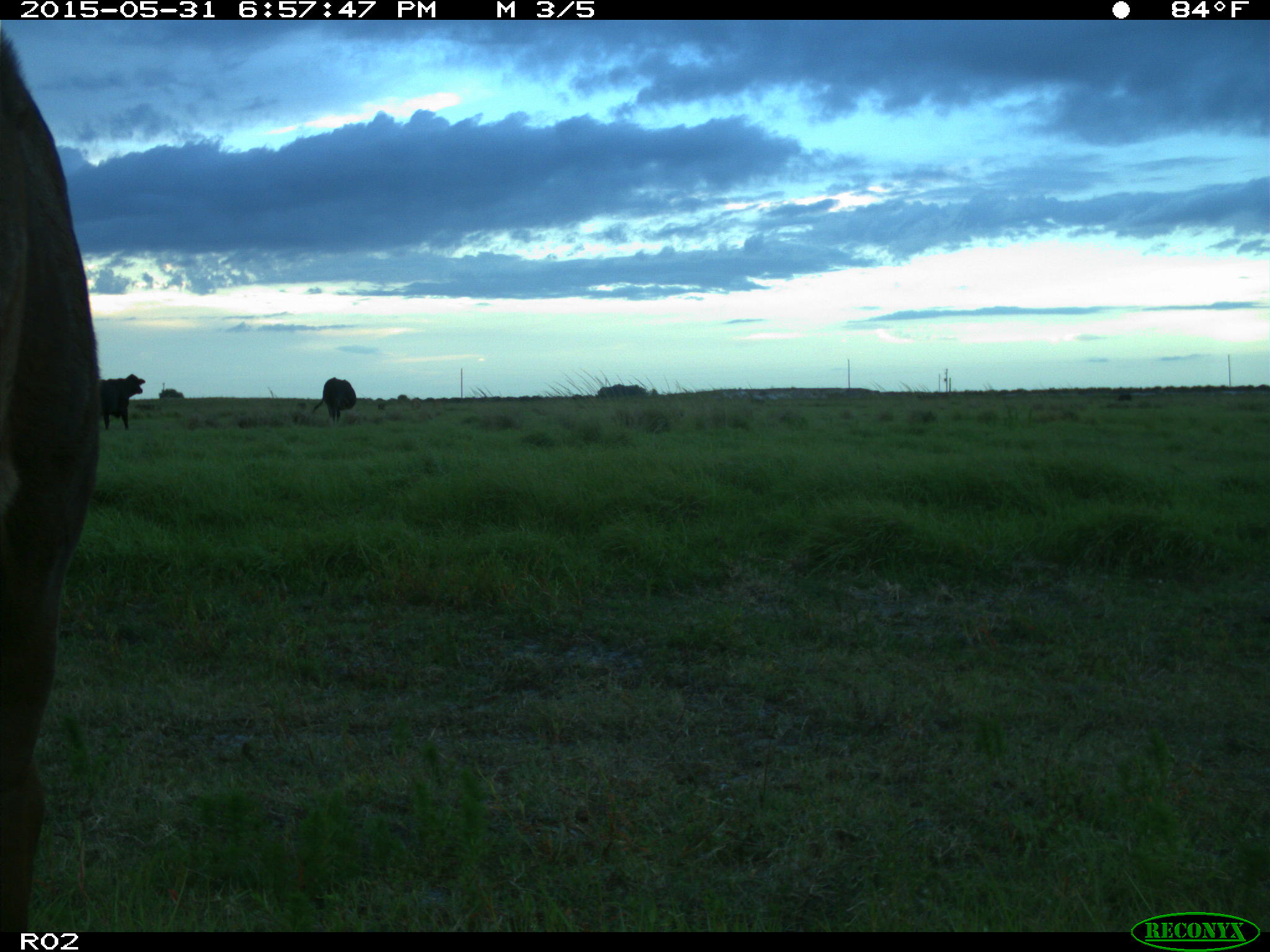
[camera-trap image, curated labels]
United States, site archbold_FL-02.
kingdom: Animalia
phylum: Chordata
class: Mammalia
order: Artiodactyla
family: Bovidae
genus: Bos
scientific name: Bos taurus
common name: domestic cow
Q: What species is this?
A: Bos taurus (domestic cow).